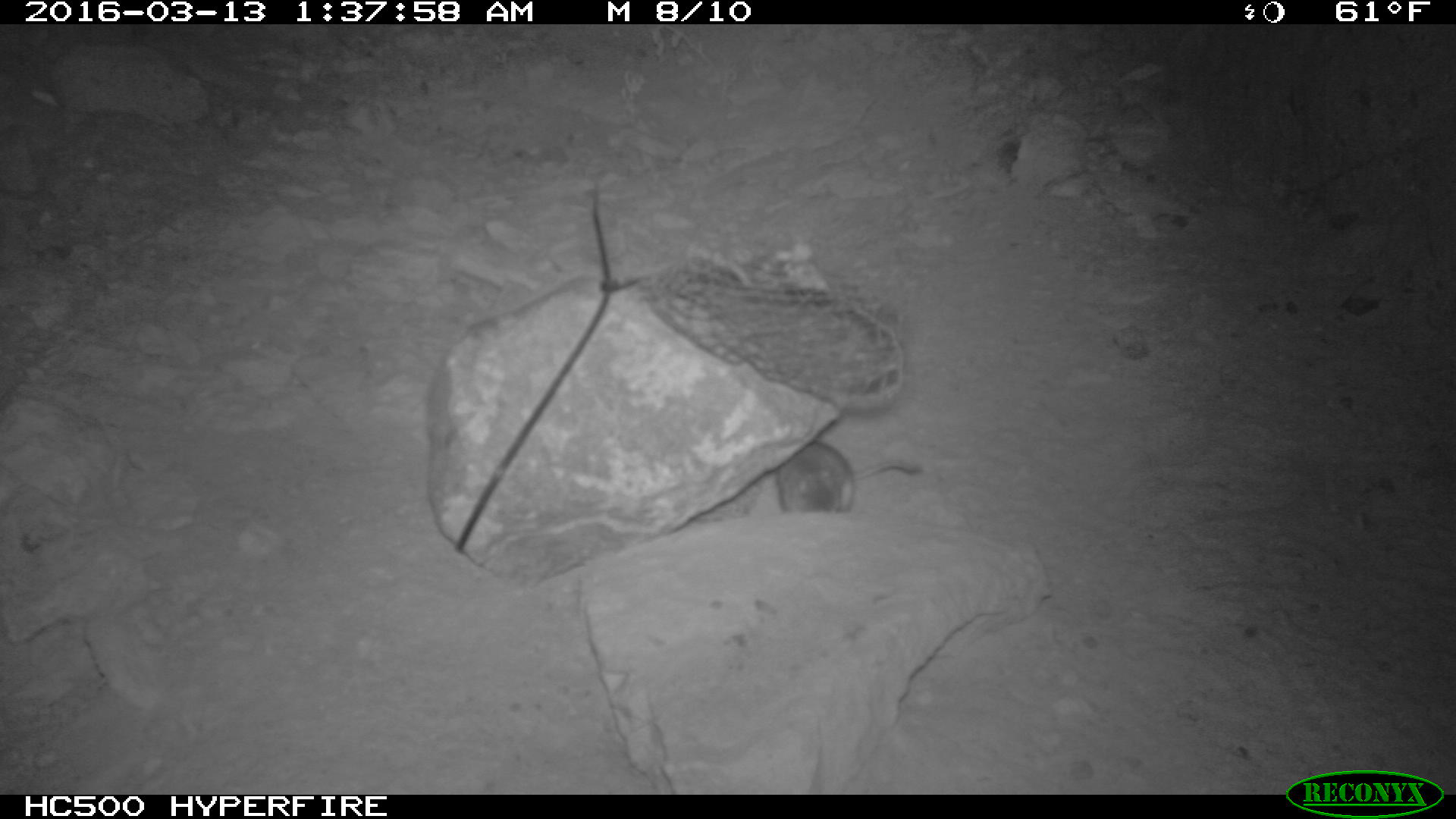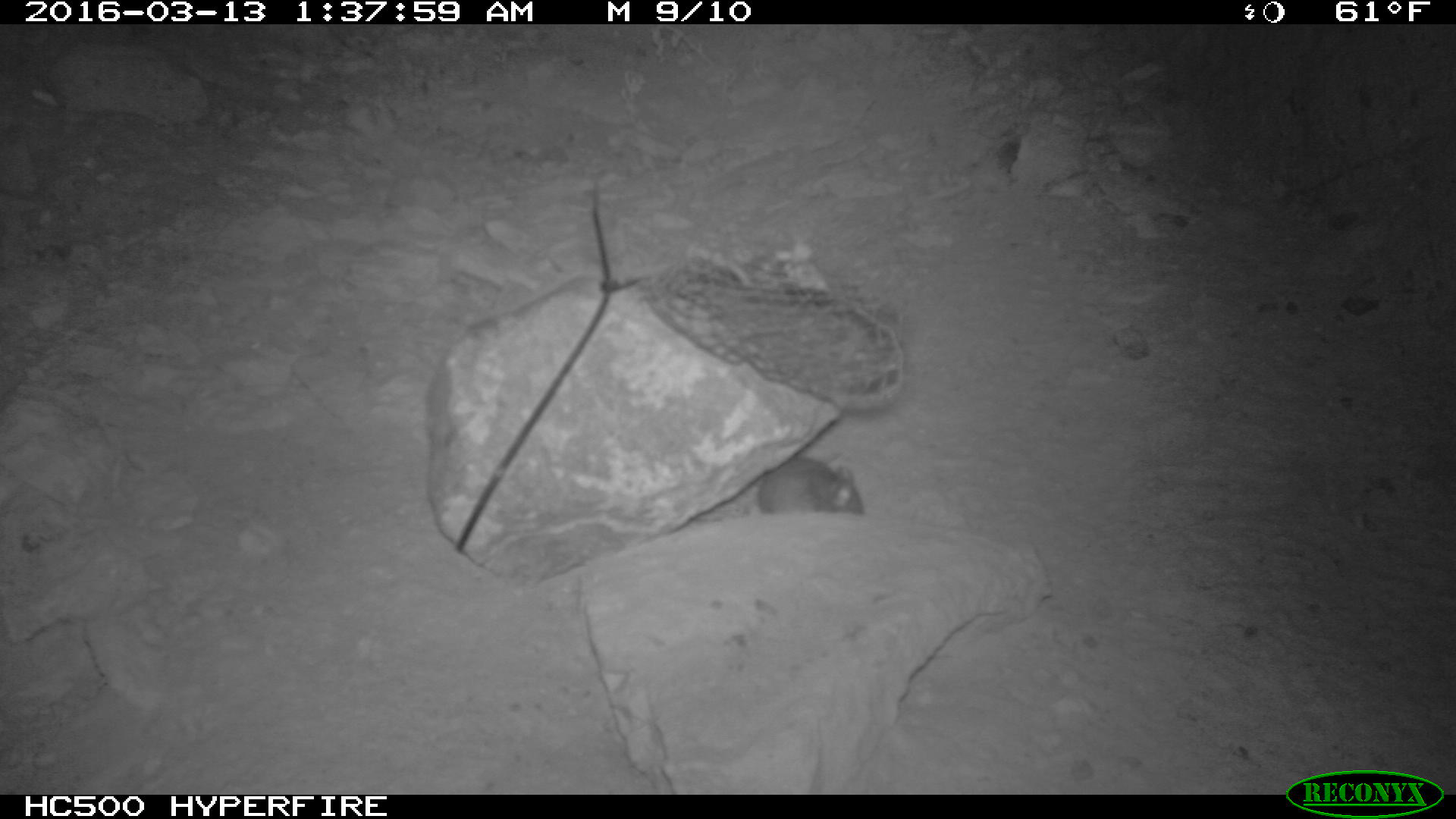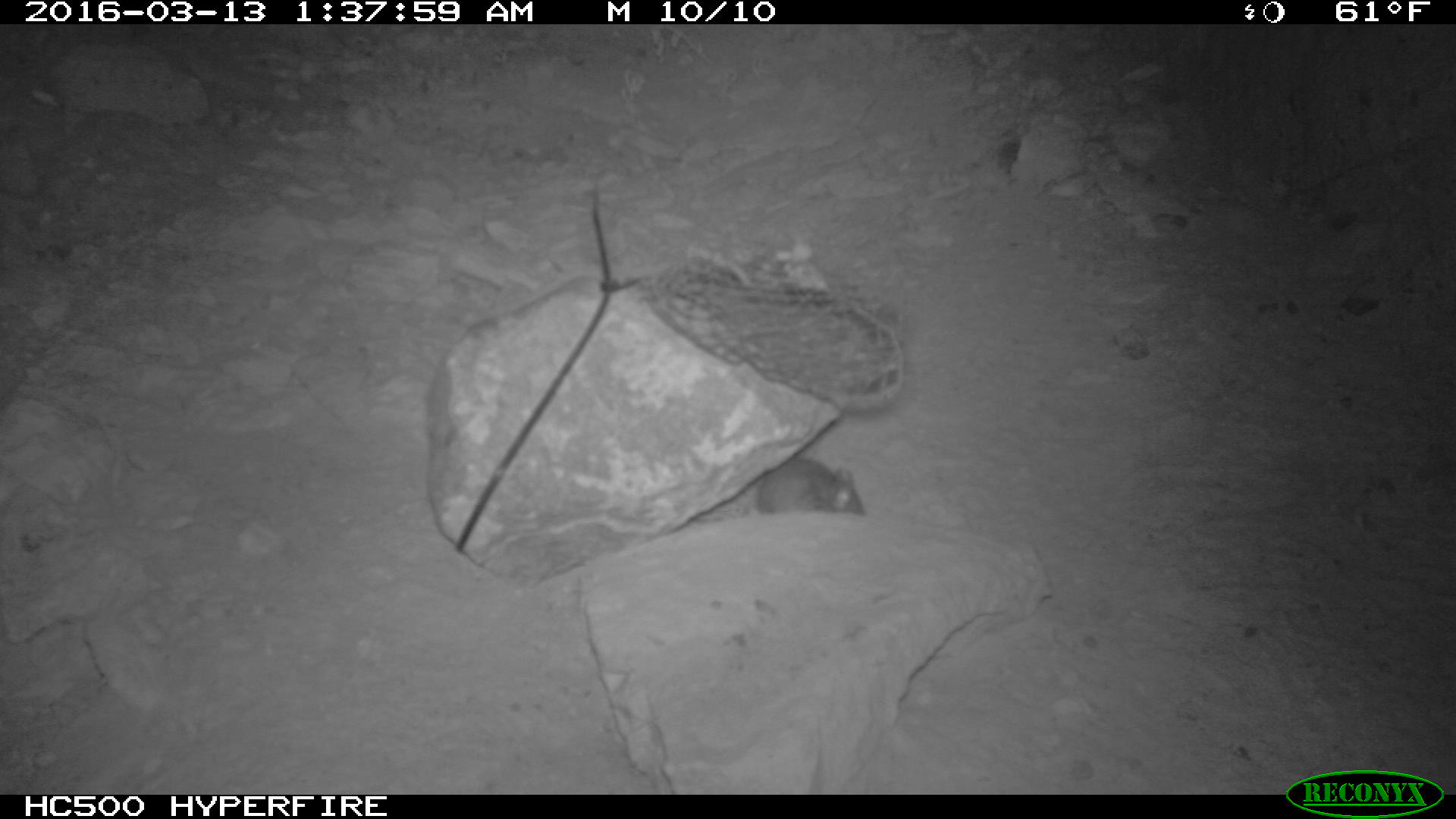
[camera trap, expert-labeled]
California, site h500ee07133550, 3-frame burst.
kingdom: Animalia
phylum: Chordata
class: Mammalia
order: Rodentia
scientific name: Rodentia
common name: rodent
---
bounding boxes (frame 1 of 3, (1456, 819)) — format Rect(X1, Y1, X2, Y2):
rodent: Rect(772, 441, 919, 518)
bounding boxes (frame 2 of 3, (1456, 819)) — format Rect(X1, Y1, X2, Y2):
rodent: Rect(756, 448, 864, 514)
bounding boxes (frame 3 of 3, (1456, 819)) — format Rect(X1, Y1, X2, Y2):
rodent: Rect(755, 454, 867, 516)